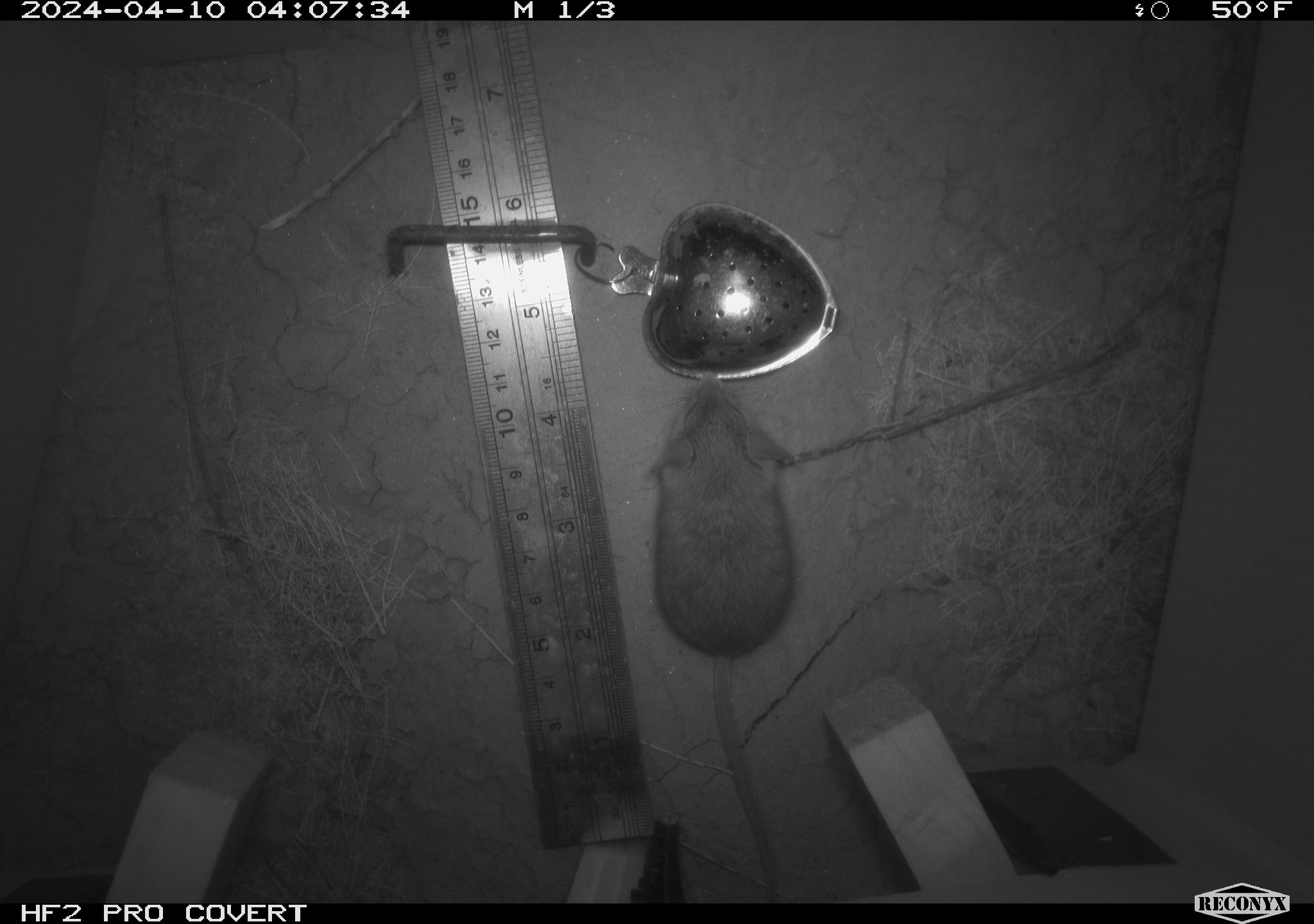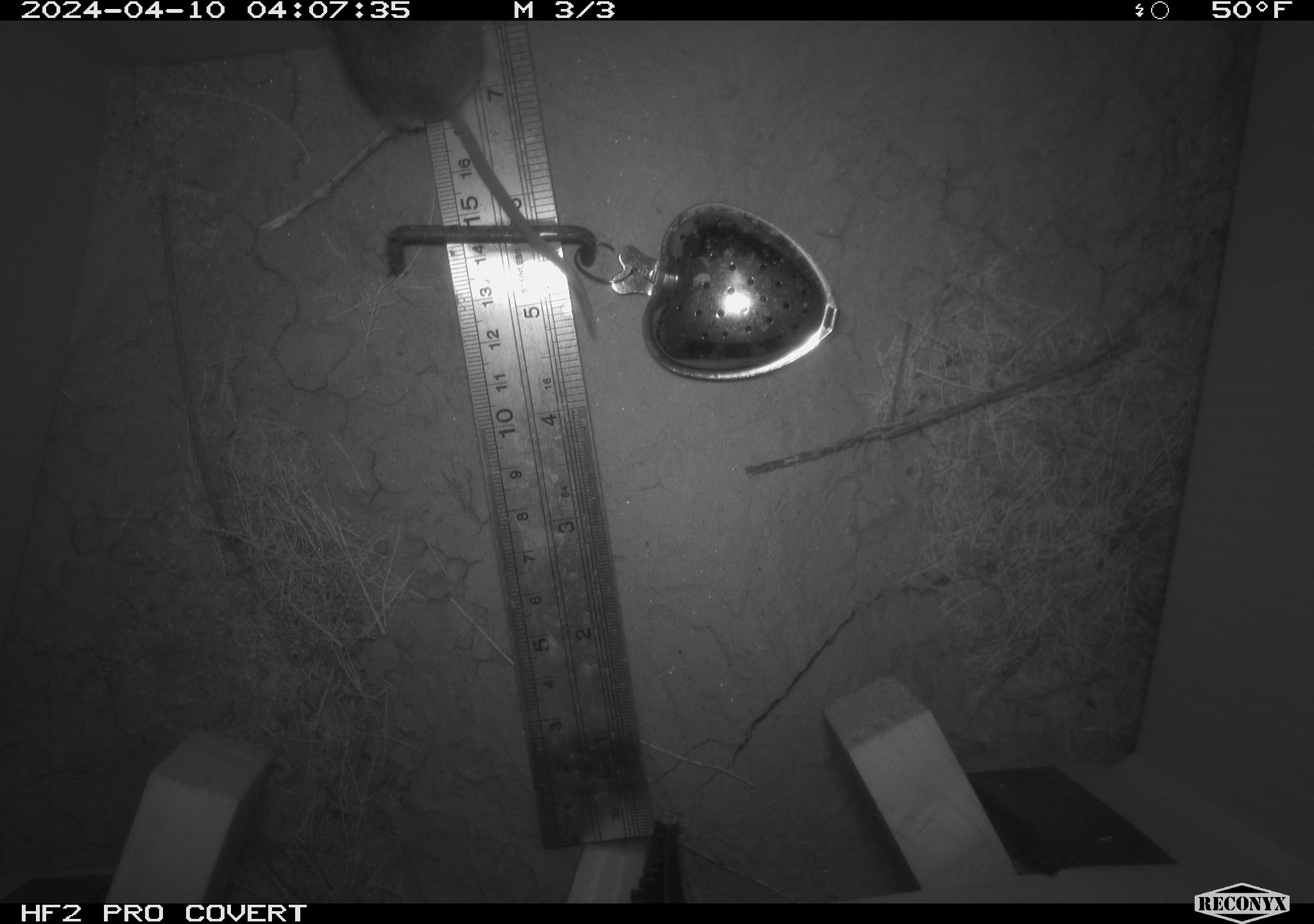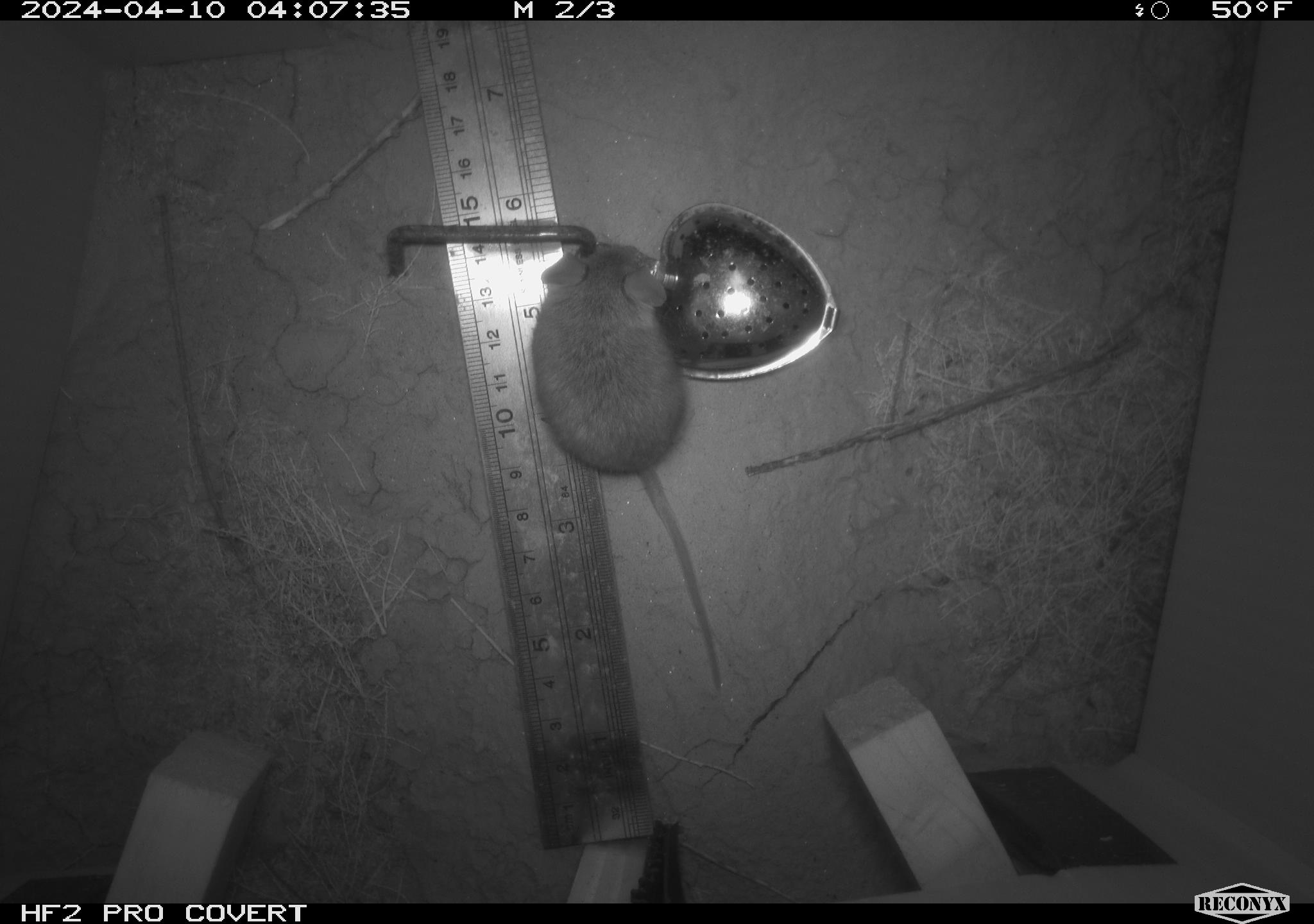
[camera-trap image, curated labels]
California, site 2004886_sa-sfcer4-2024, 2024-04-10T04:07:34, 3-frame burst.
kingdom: Animalia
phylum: Chordata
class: Mammalia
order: Rodentia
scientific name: Rodentia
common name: mouse species